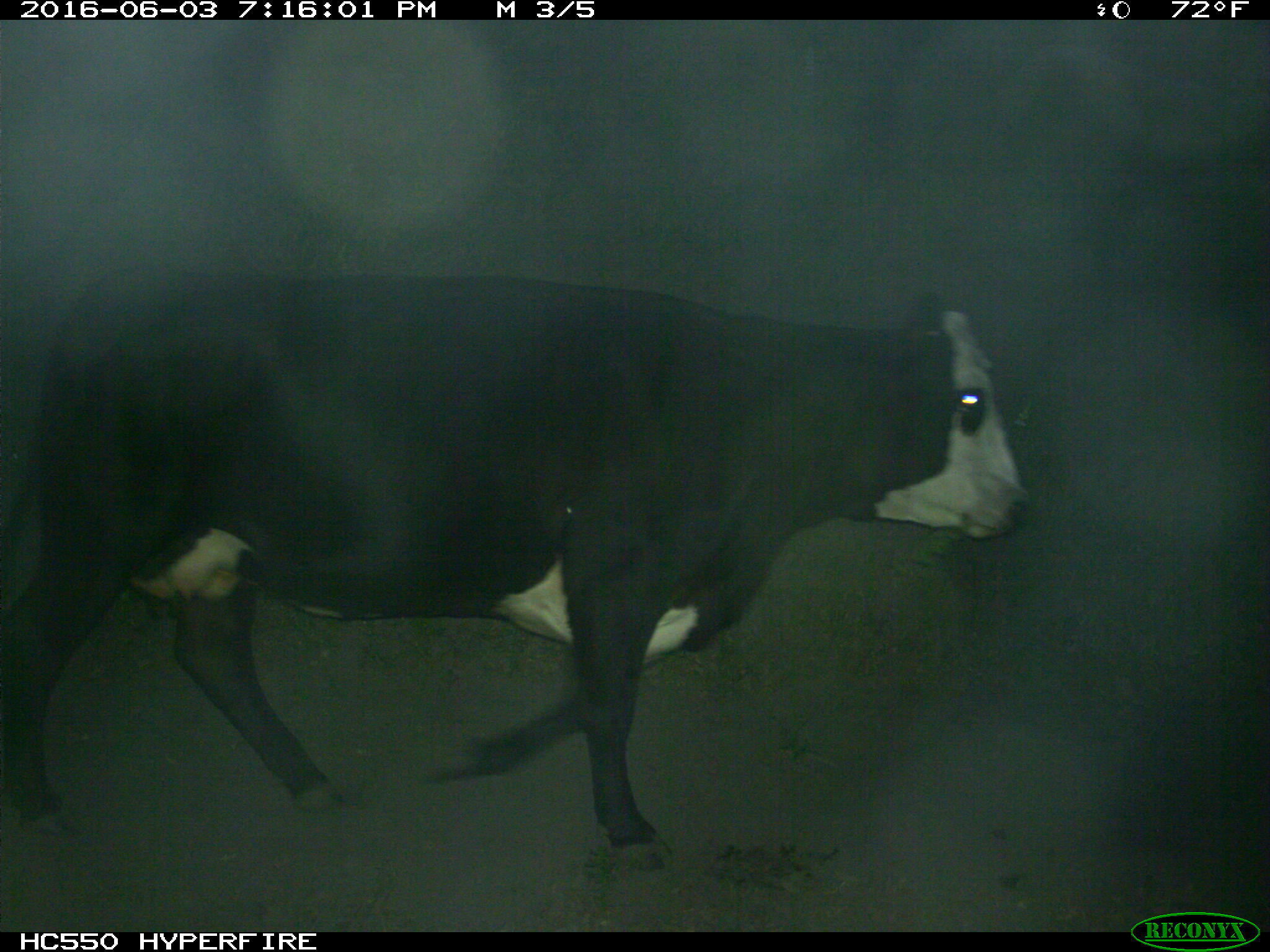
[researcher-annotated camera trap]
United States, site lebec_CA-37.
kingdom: Animalia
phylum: Chordata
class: Mammalia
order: Artiodactyla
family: Bovidae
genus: Bos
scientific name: Bos taurus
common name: domestic cow